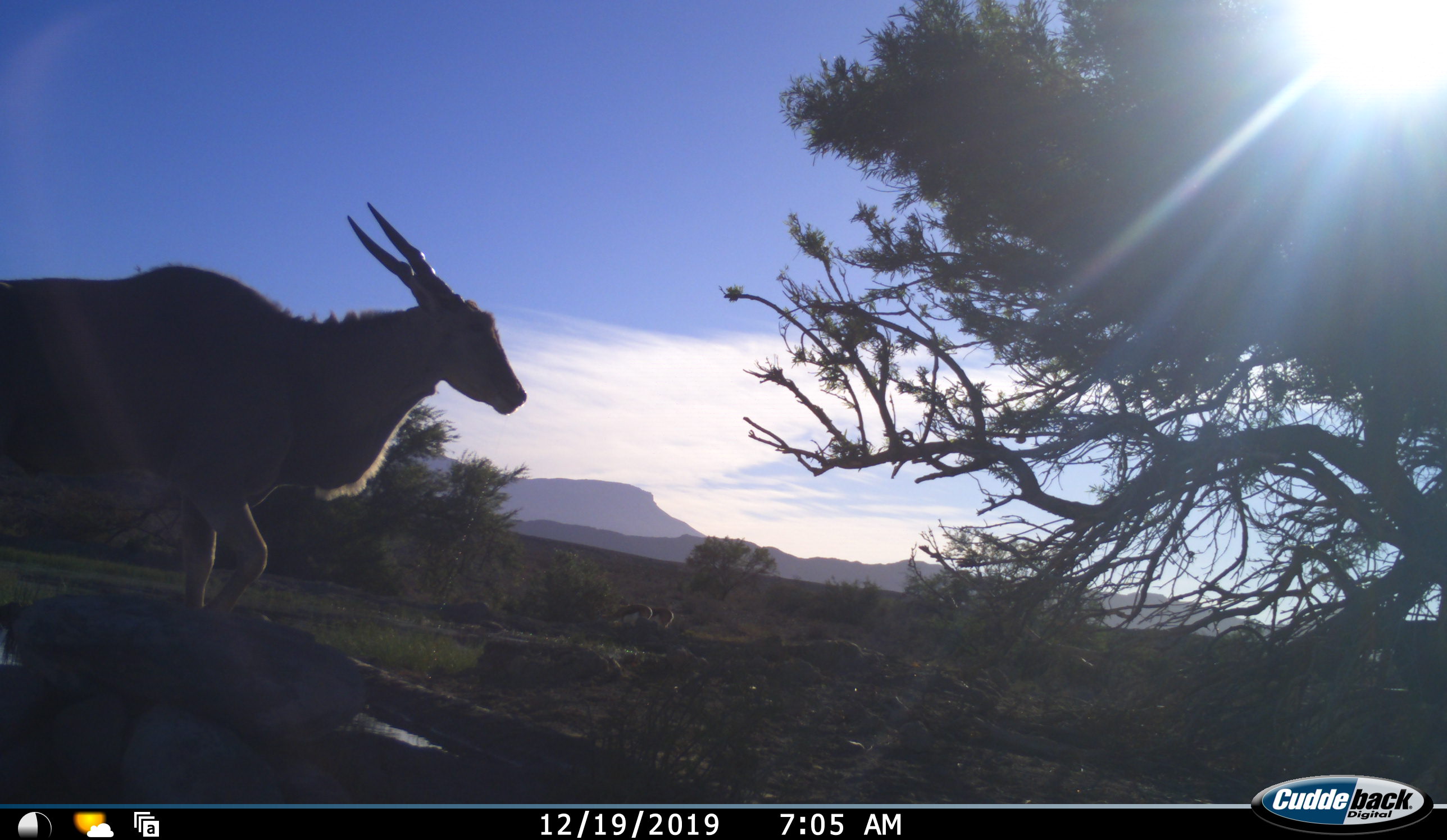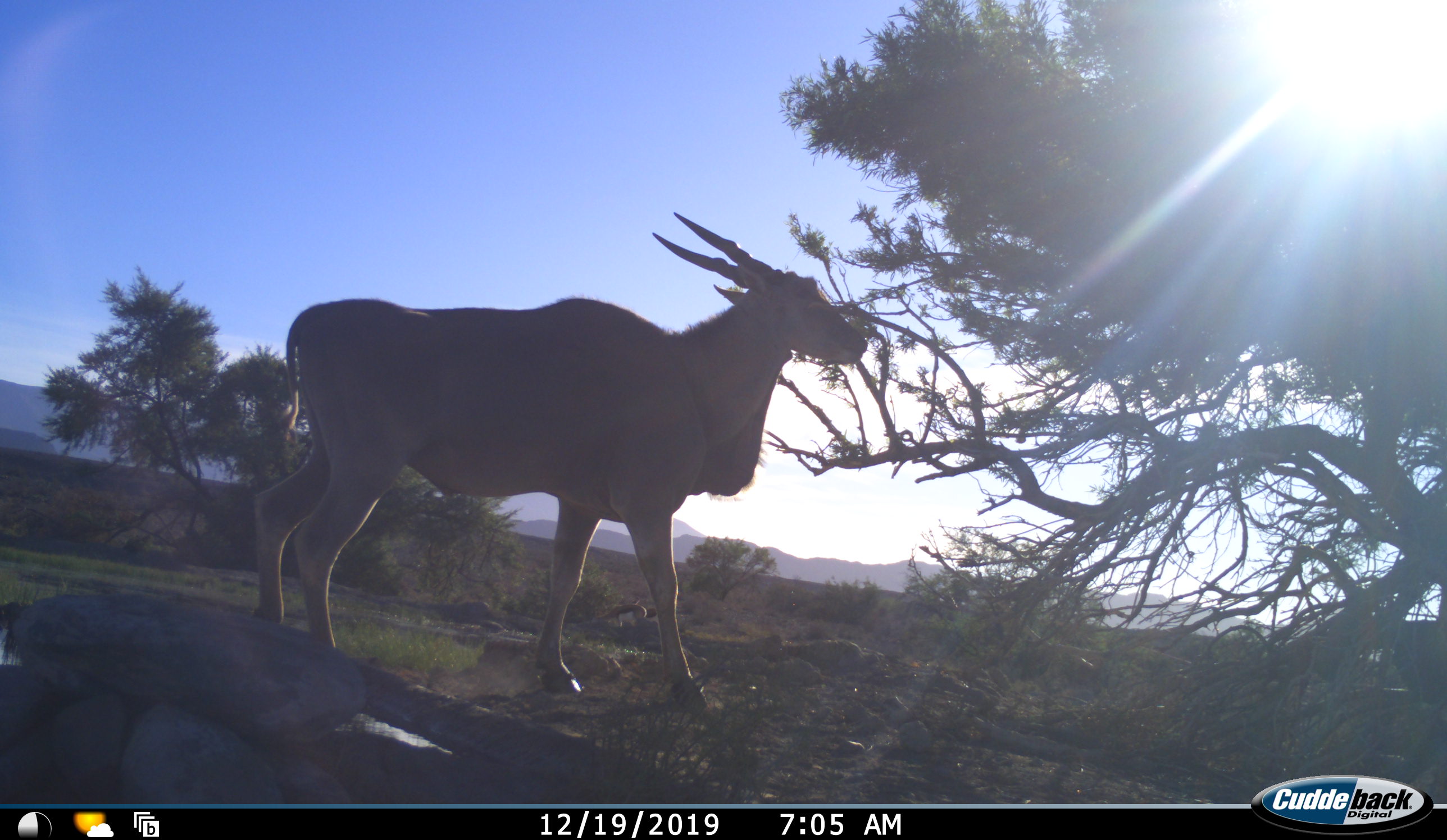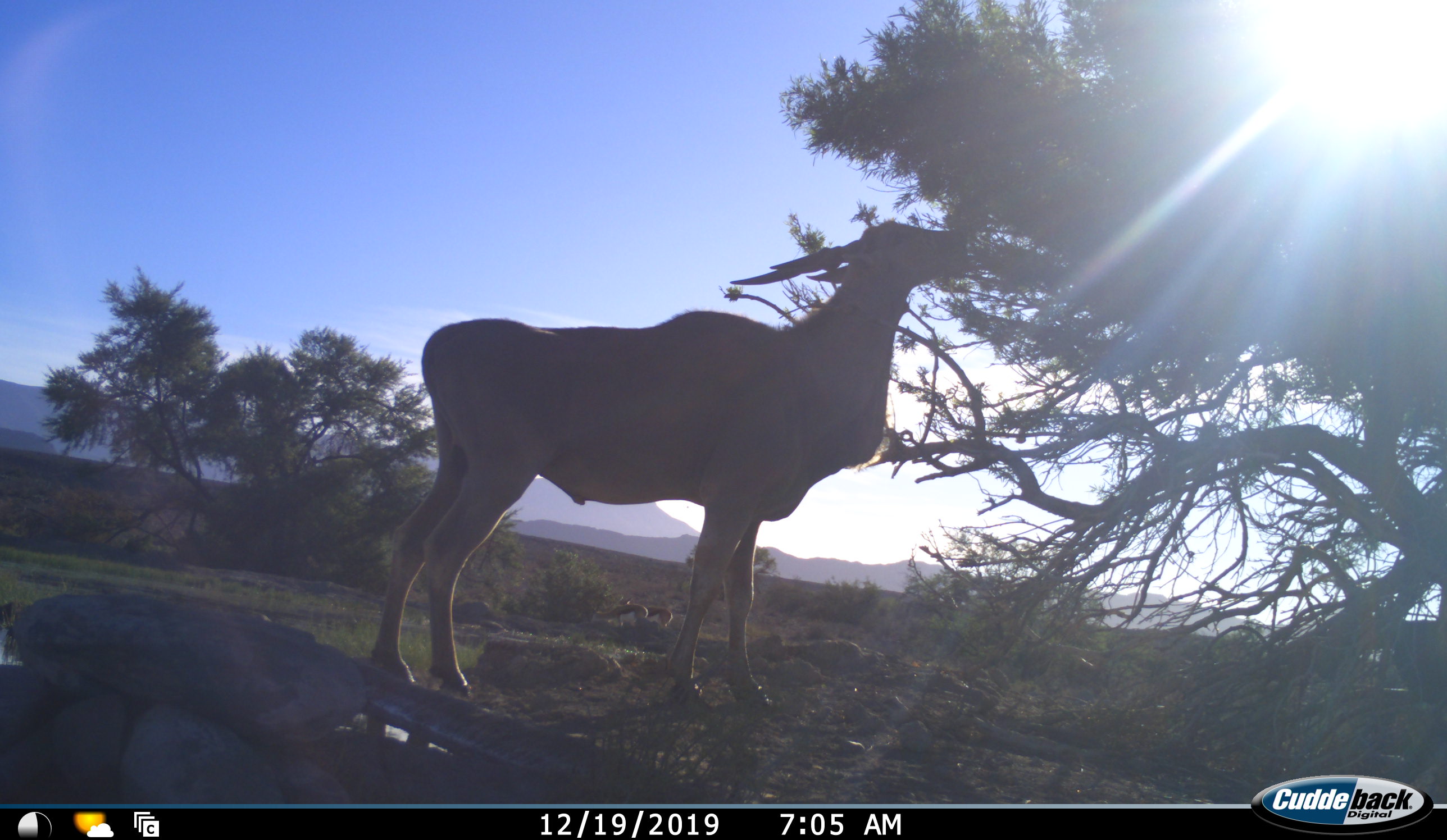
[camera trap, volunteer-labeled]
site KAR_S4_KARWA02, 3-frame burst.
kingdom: Animalia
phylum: Chordata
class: Mammalia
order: Artiodactyla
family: Bovidae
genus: Tragelaphus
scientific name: Tragelaphus oryx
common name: eland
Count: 1.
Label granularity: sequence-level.